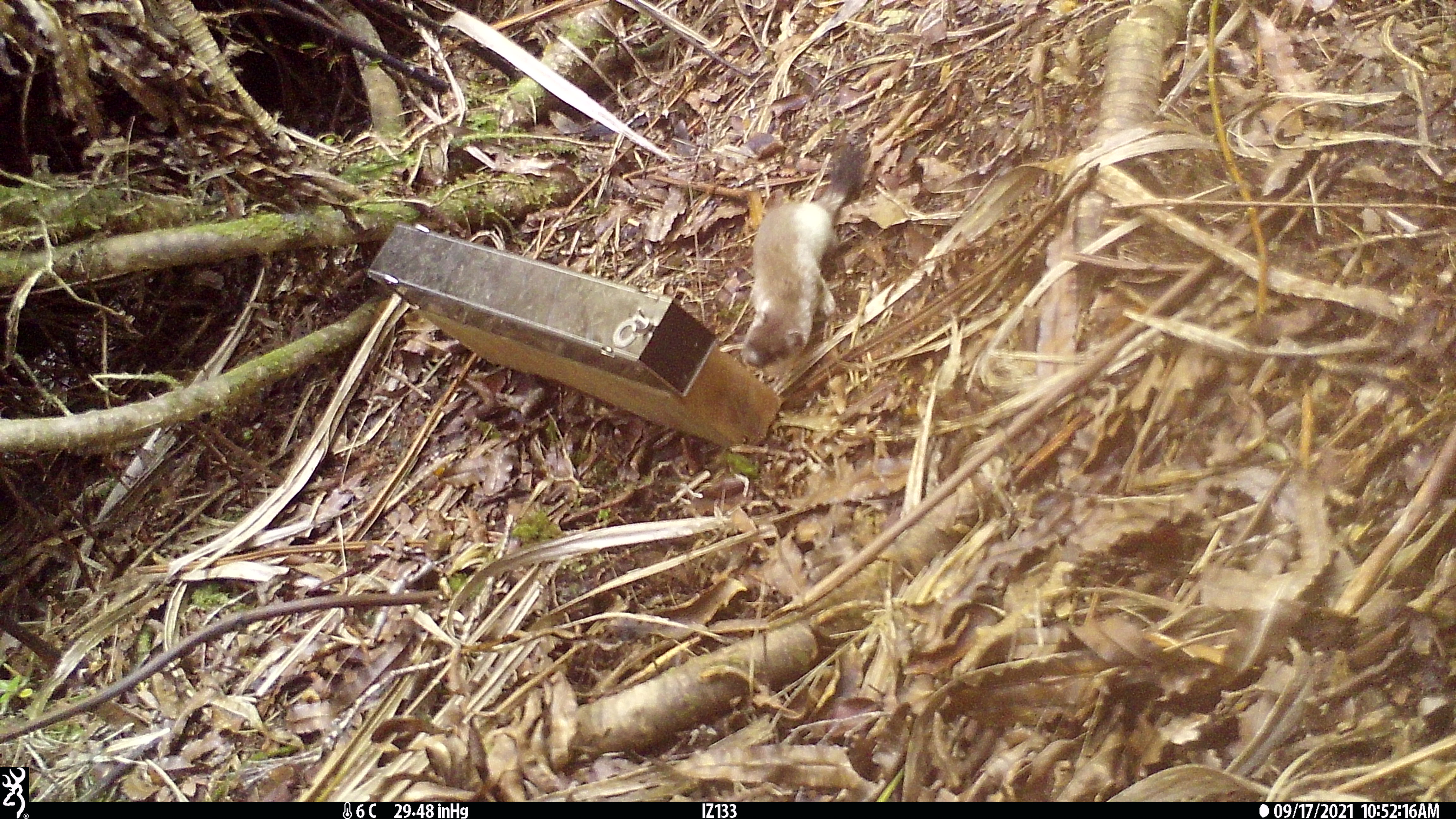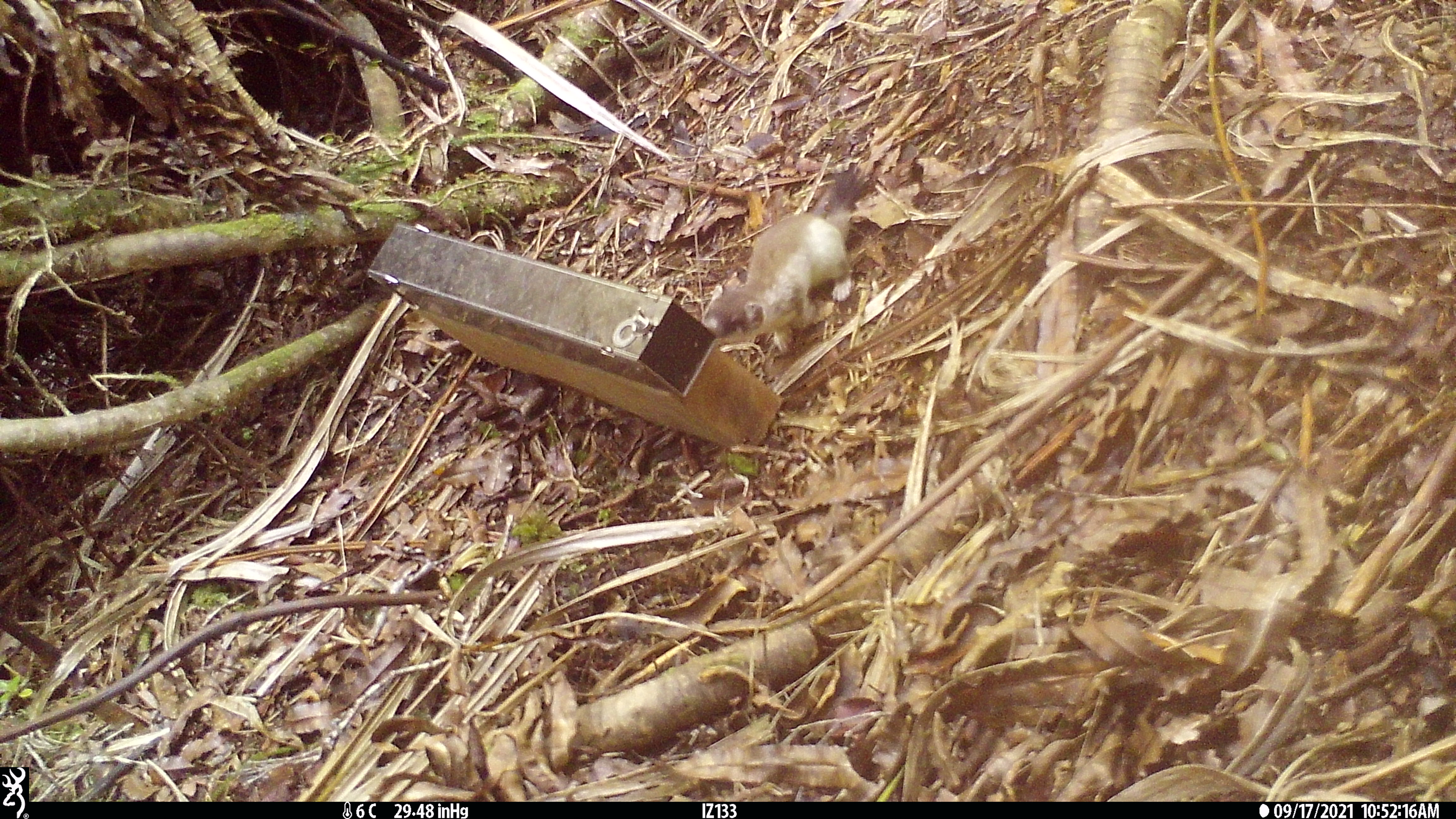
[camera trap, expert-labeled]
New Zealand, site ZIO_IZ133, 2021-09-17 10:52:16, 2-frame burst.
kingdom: Animalia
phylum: Chordata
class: Mammalia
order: Carnivora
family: Mustelidae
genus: Mustela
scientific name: Mustela erminea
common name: stoat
Stoat (Mustela erminea).